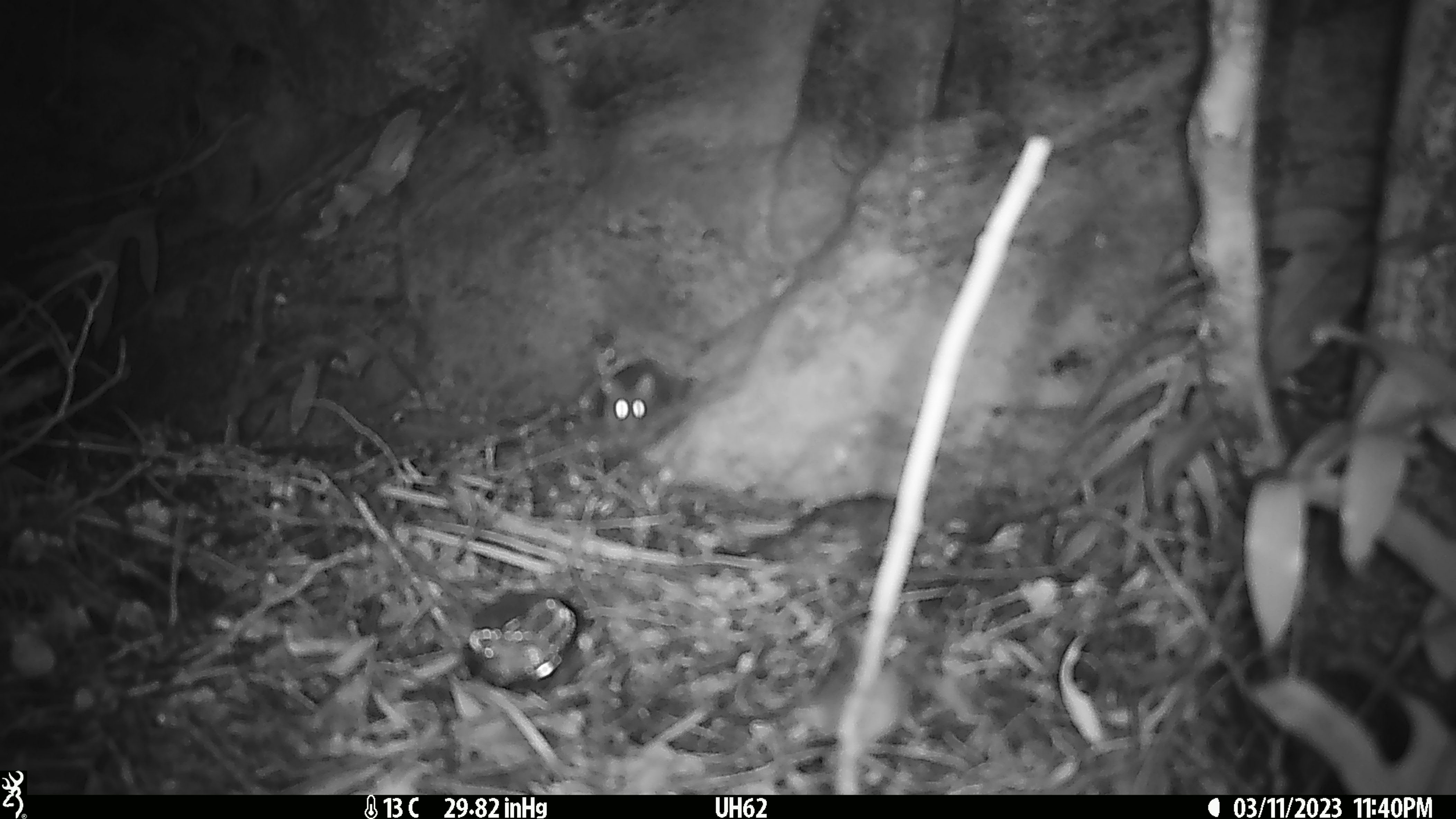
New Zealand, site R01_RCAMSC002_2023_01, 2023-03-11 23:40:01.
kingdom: Animalia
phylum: Chordata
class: Mammalia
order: Rodentia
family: Muridae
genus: Mus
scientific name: Mus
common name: mouse